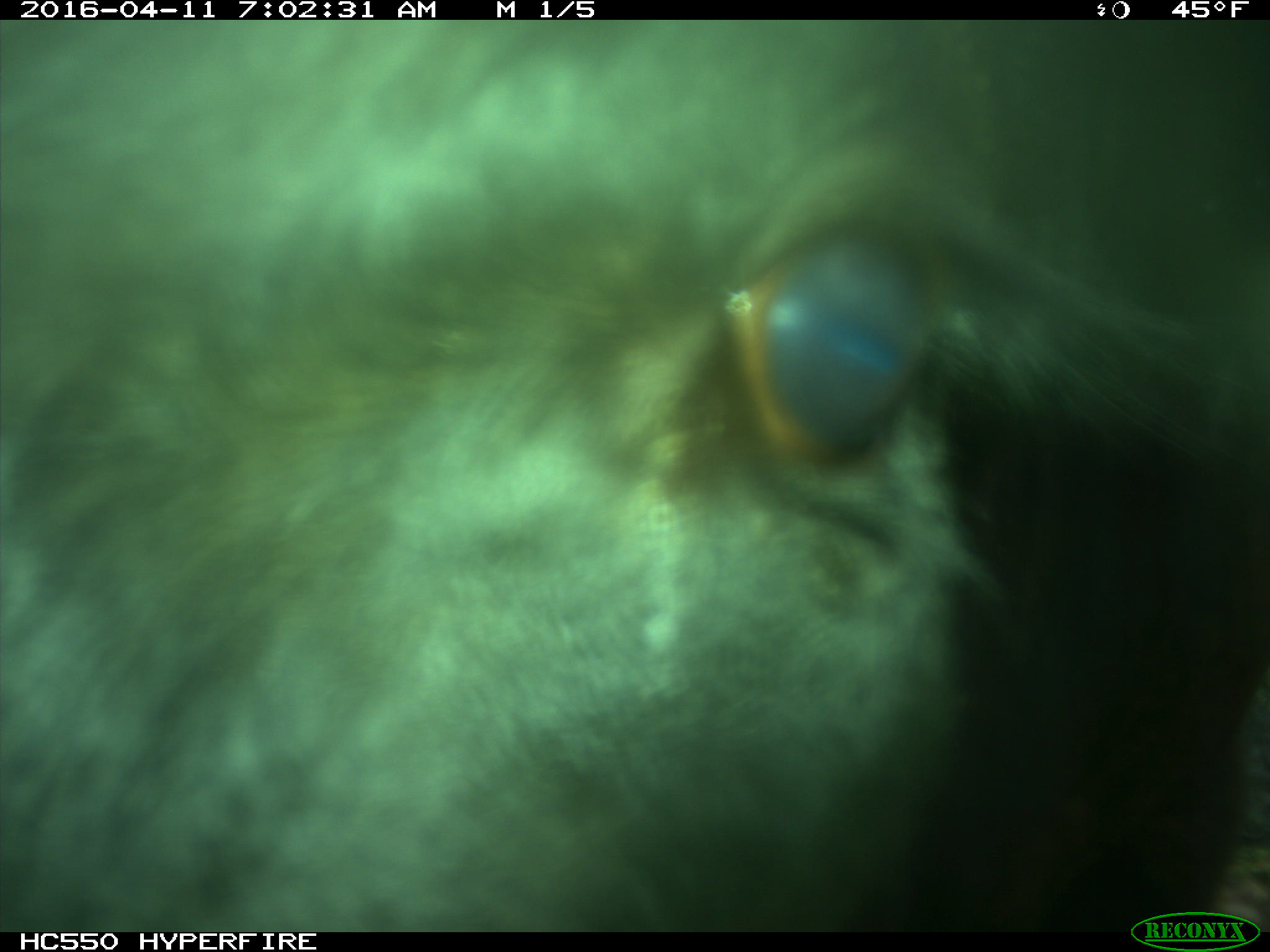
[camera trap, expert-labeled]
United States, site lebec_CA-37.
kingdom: Animalia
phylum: Chordata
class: Mammalia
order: Artiodactyla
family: Bovidae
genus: Bos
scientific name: Bos taurus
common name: domestic cow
Bos taurus (domestic cow).